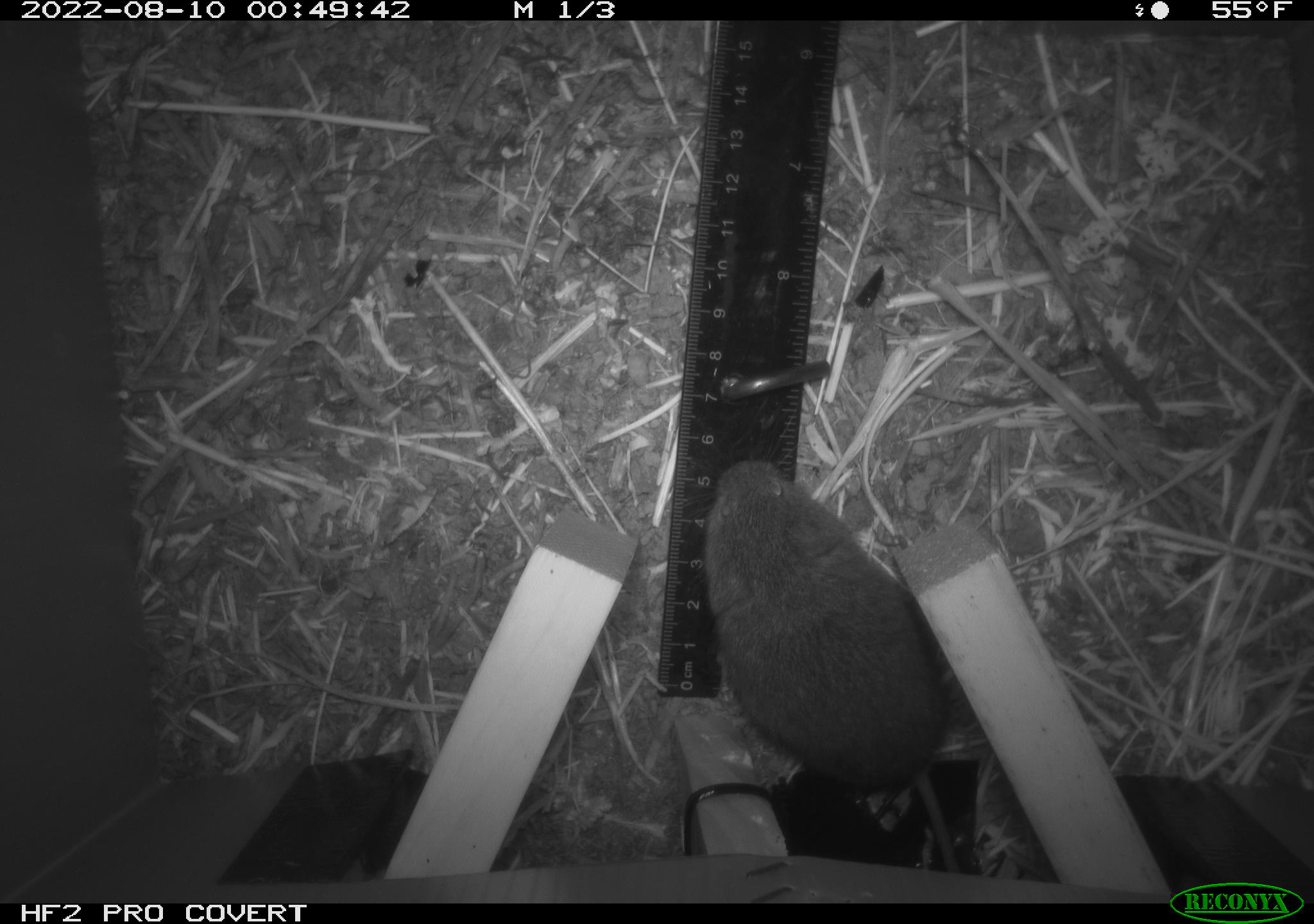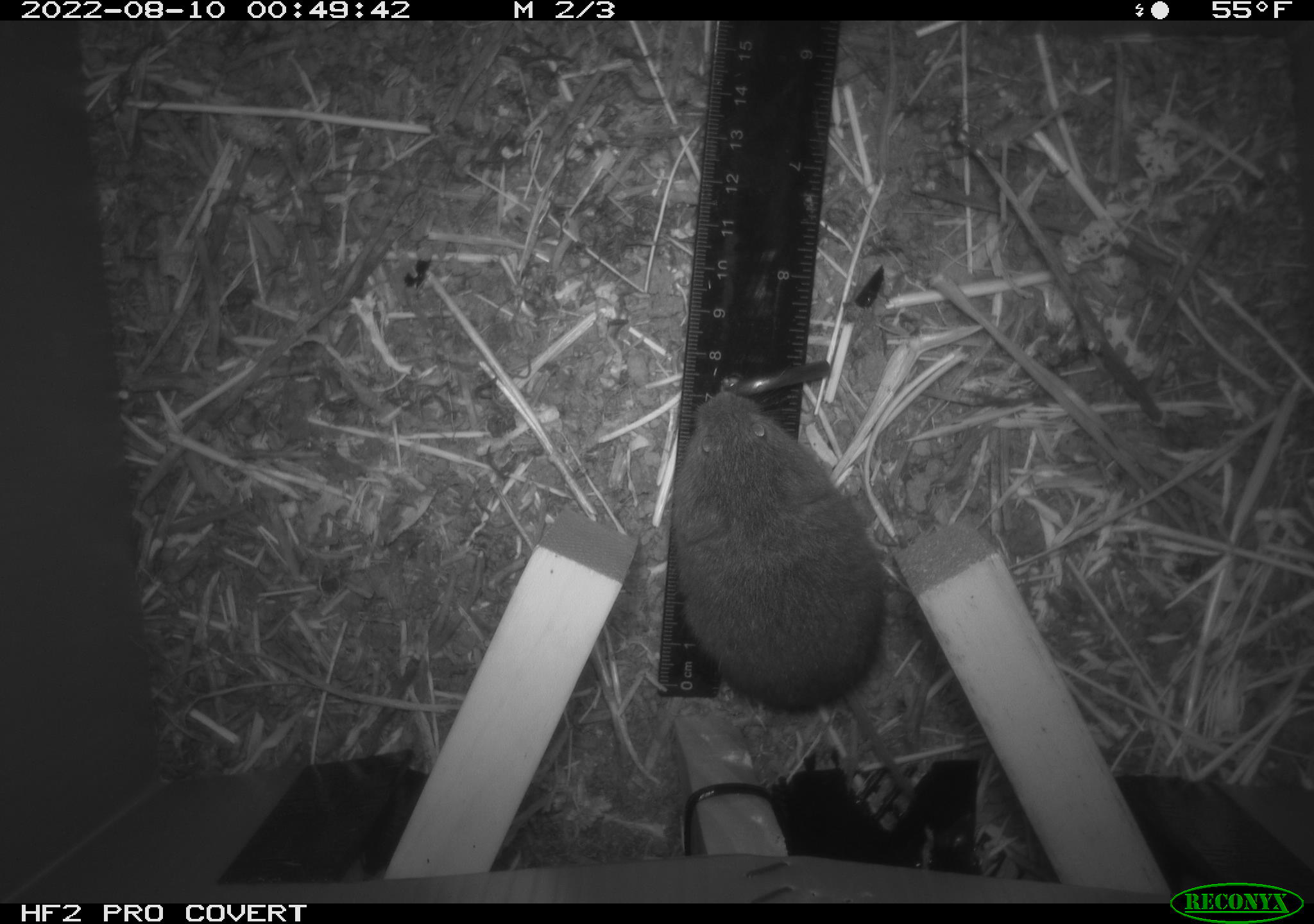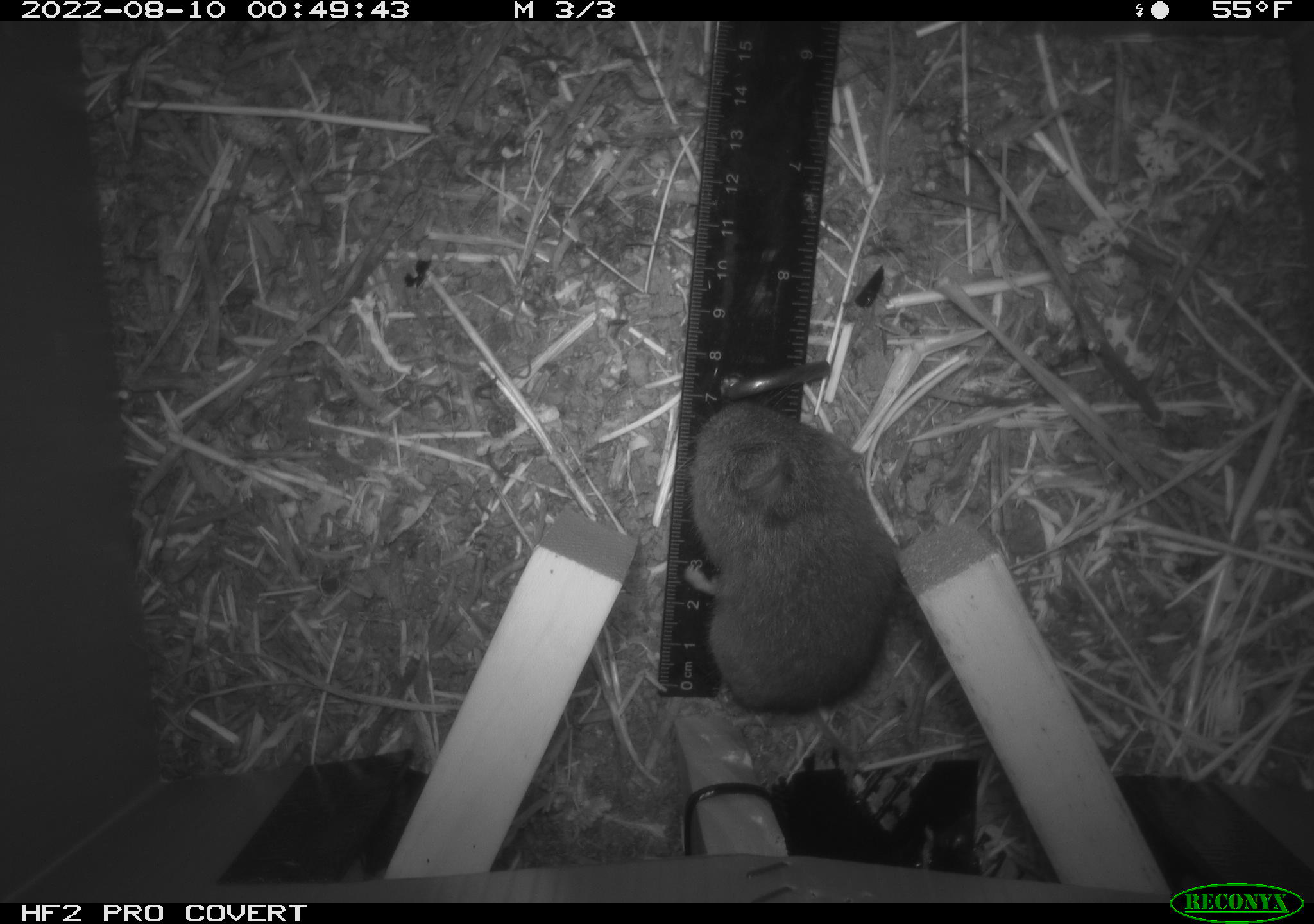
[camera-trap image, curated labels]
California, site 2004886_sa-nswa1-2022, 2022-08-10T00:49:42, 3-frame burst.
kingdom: Animalia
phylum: Chordata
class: Mammalia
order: Rodentia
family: Cricetidae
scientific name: Cricetidae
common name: hamsters, voles, lemmings, and allies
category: cricetidae family